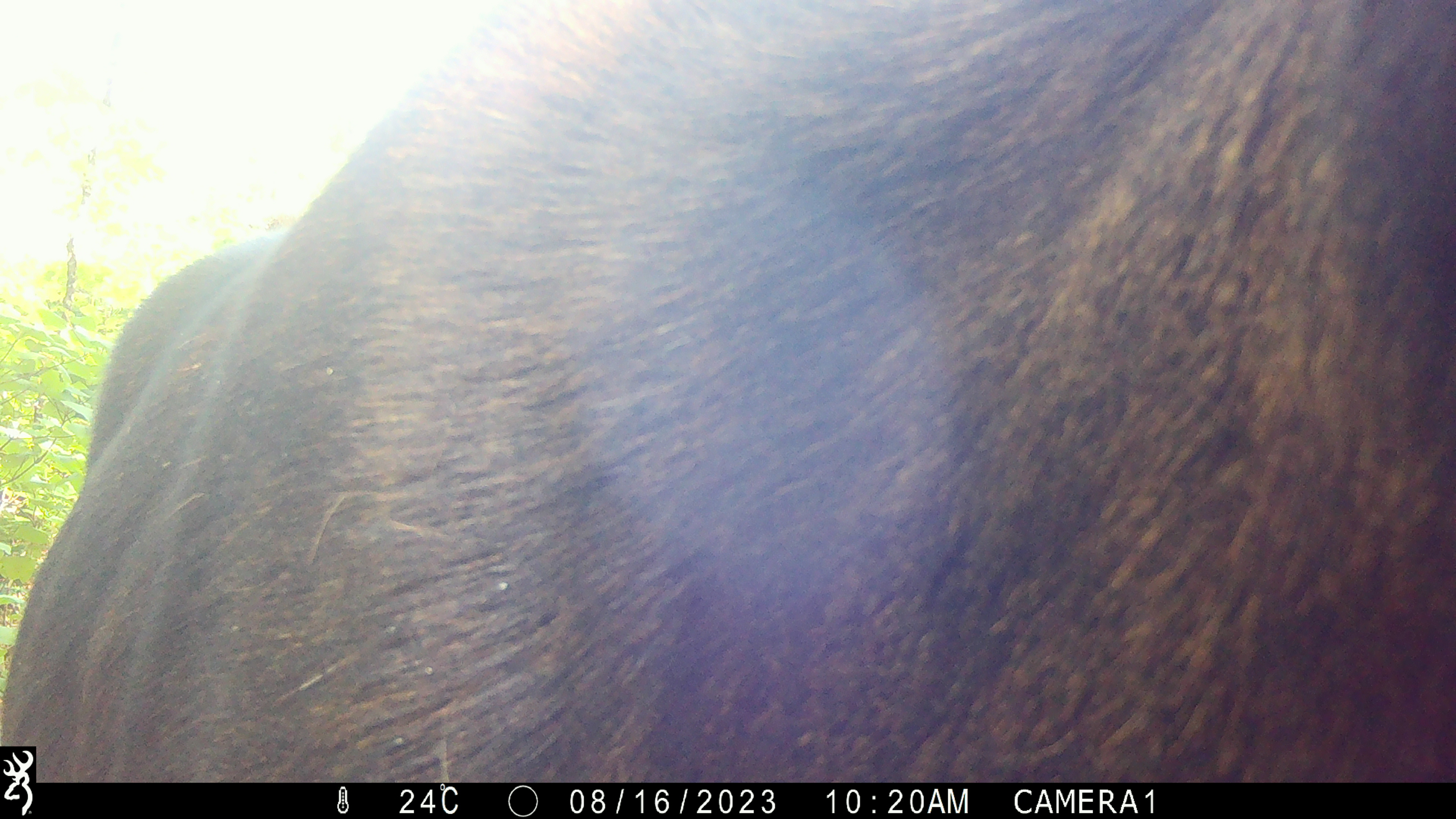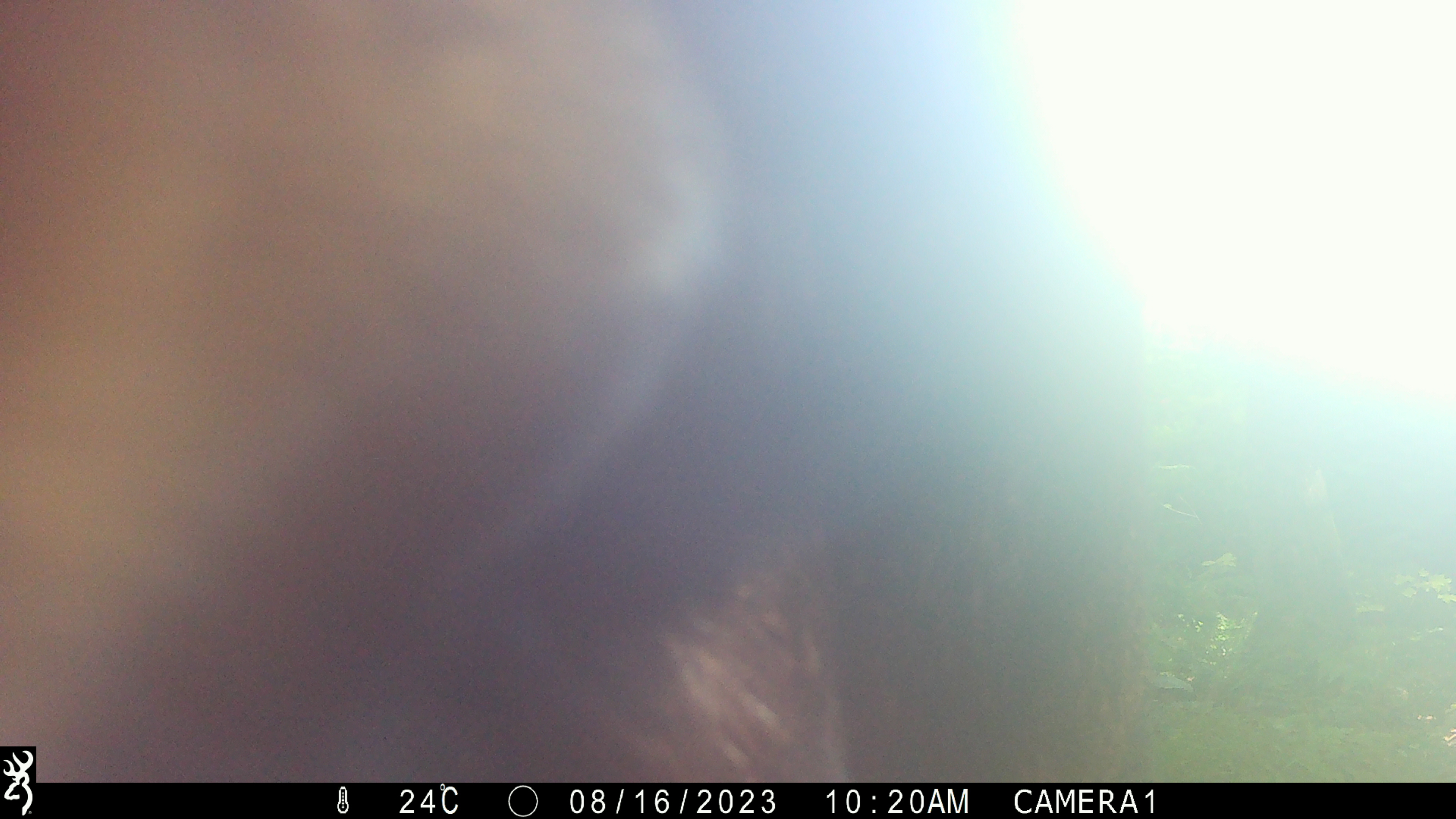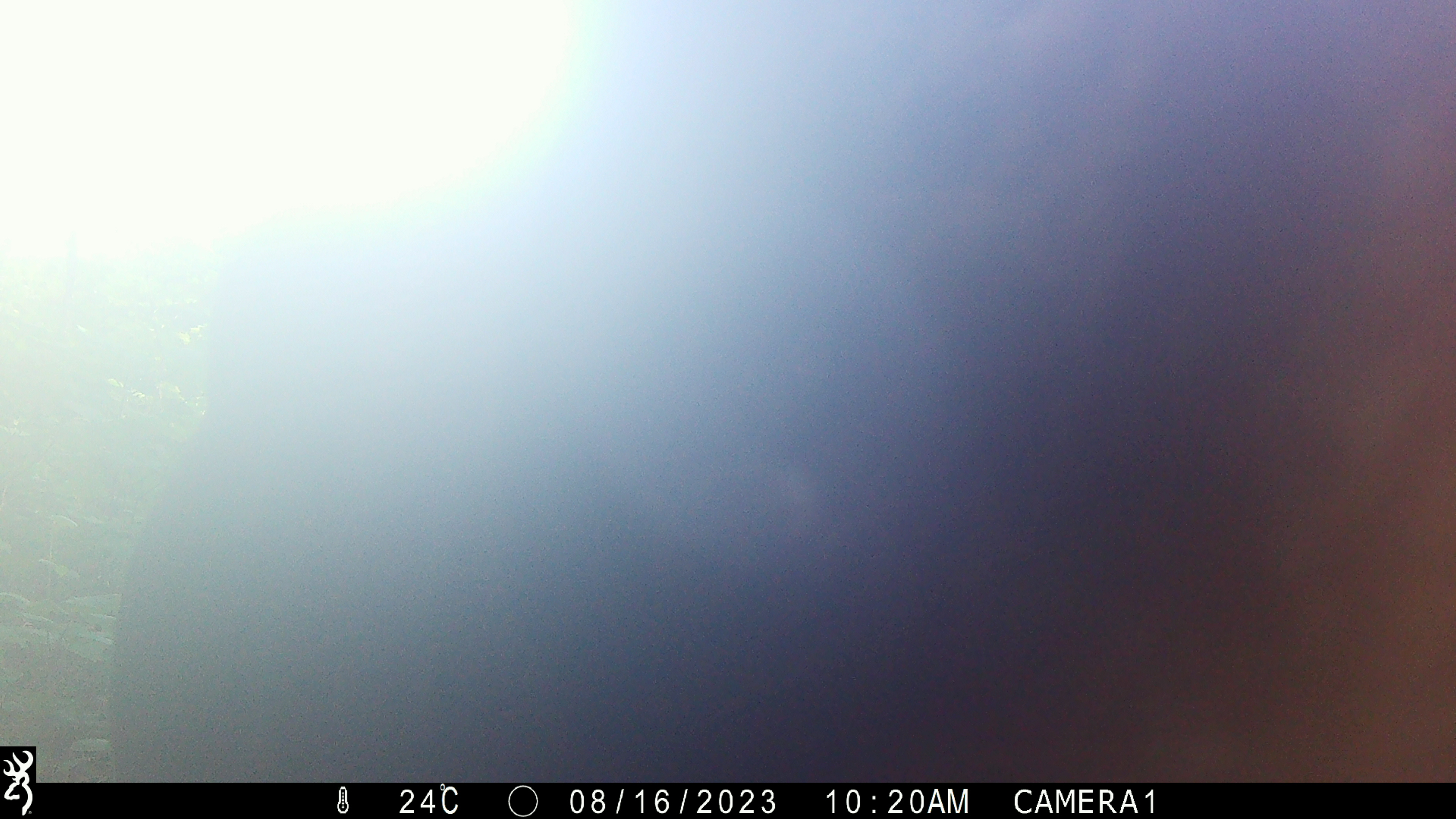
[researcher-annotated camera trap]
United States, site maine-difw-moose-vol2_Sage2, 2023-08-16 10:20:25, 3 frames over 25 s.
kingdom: Animalia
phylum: Chordata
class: Mammalia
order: Artiodactyla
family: Cervidae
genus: Alces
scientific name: Alces alces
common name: moose